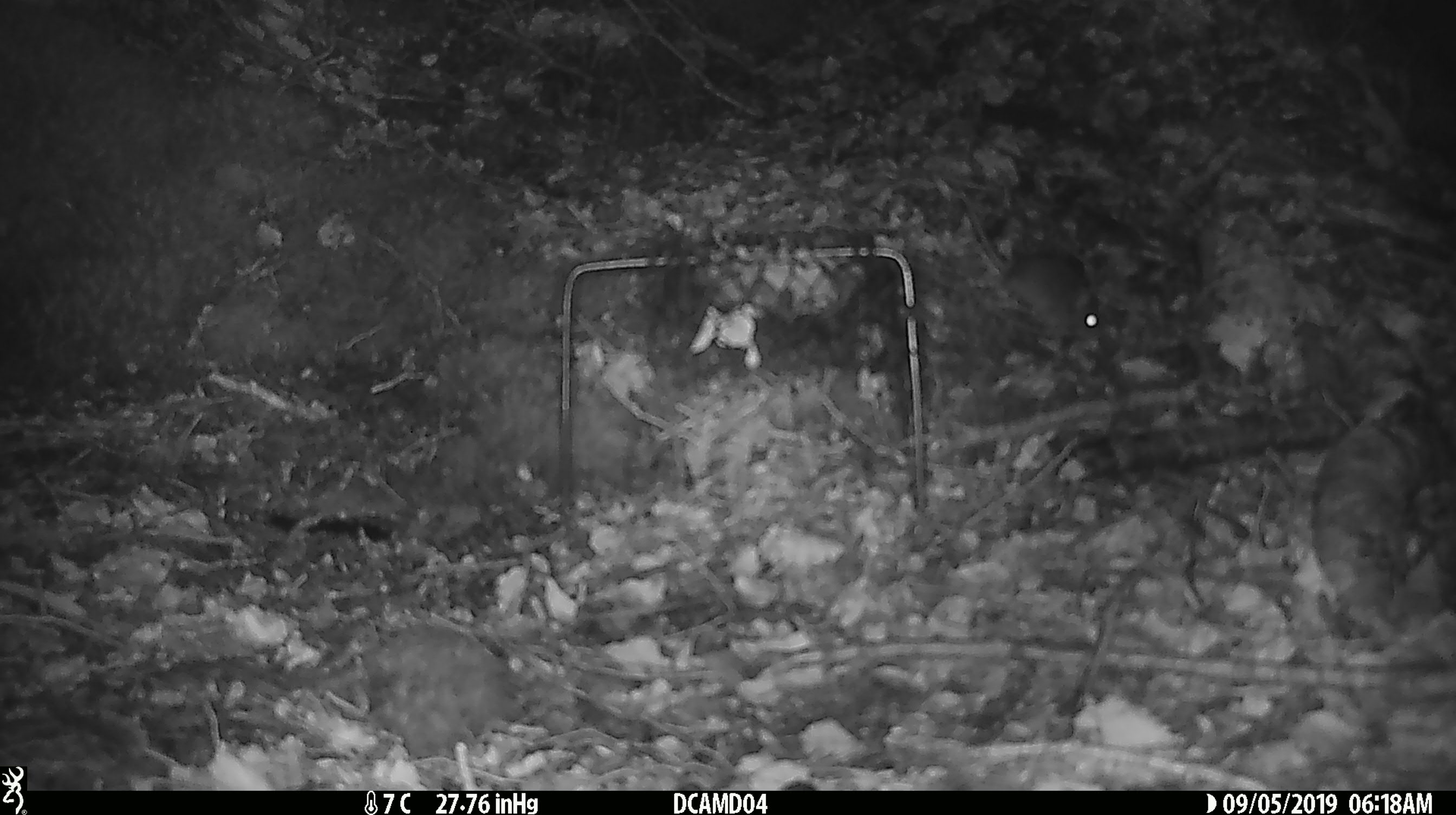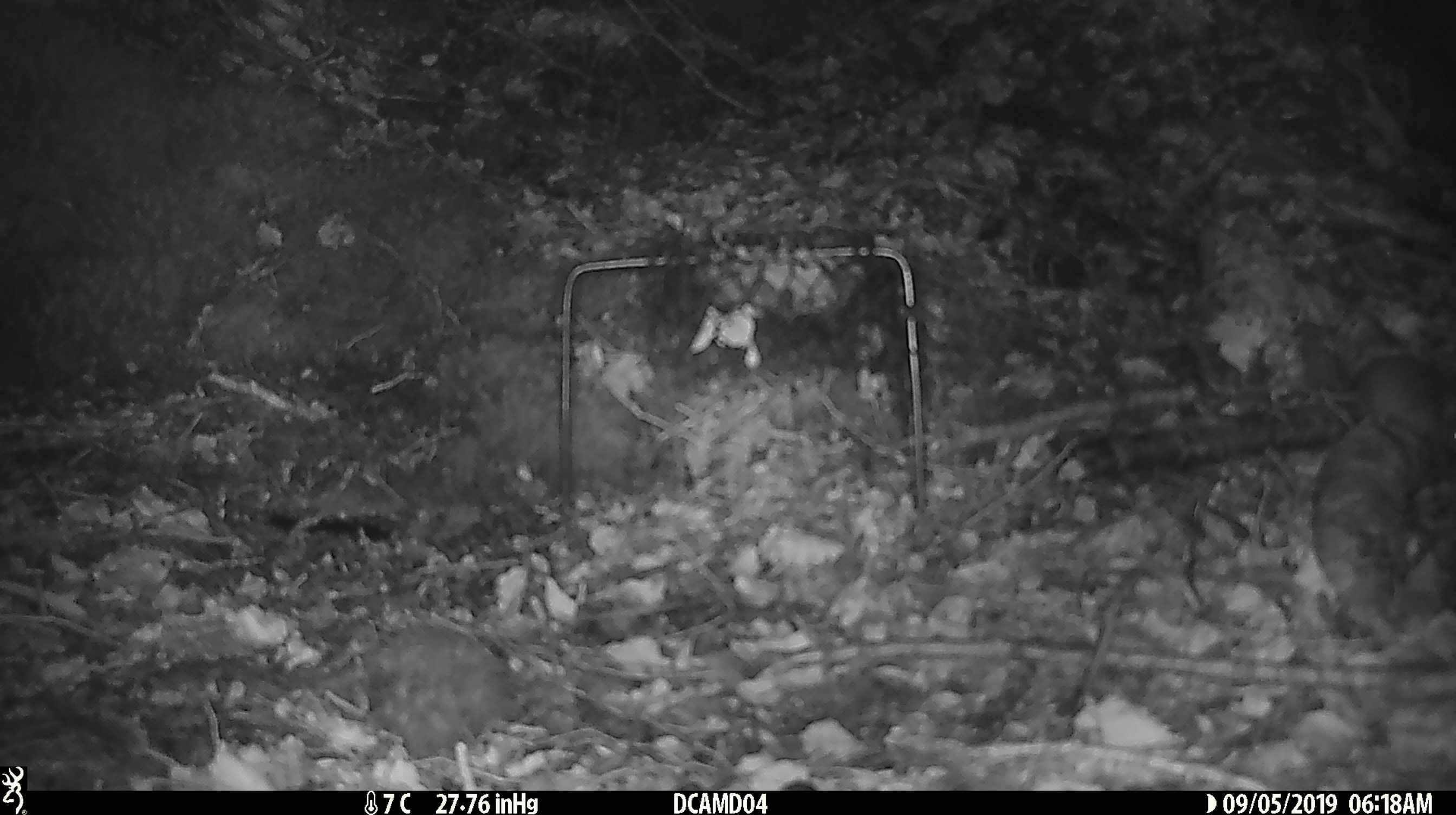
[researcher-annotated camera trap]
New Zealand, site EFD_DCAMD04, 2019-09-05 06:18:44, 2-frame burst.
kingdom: Animalia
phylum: Chordata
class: Mammalia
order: Rodentia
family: Muridae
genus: Mus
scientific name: Mus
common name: mouse